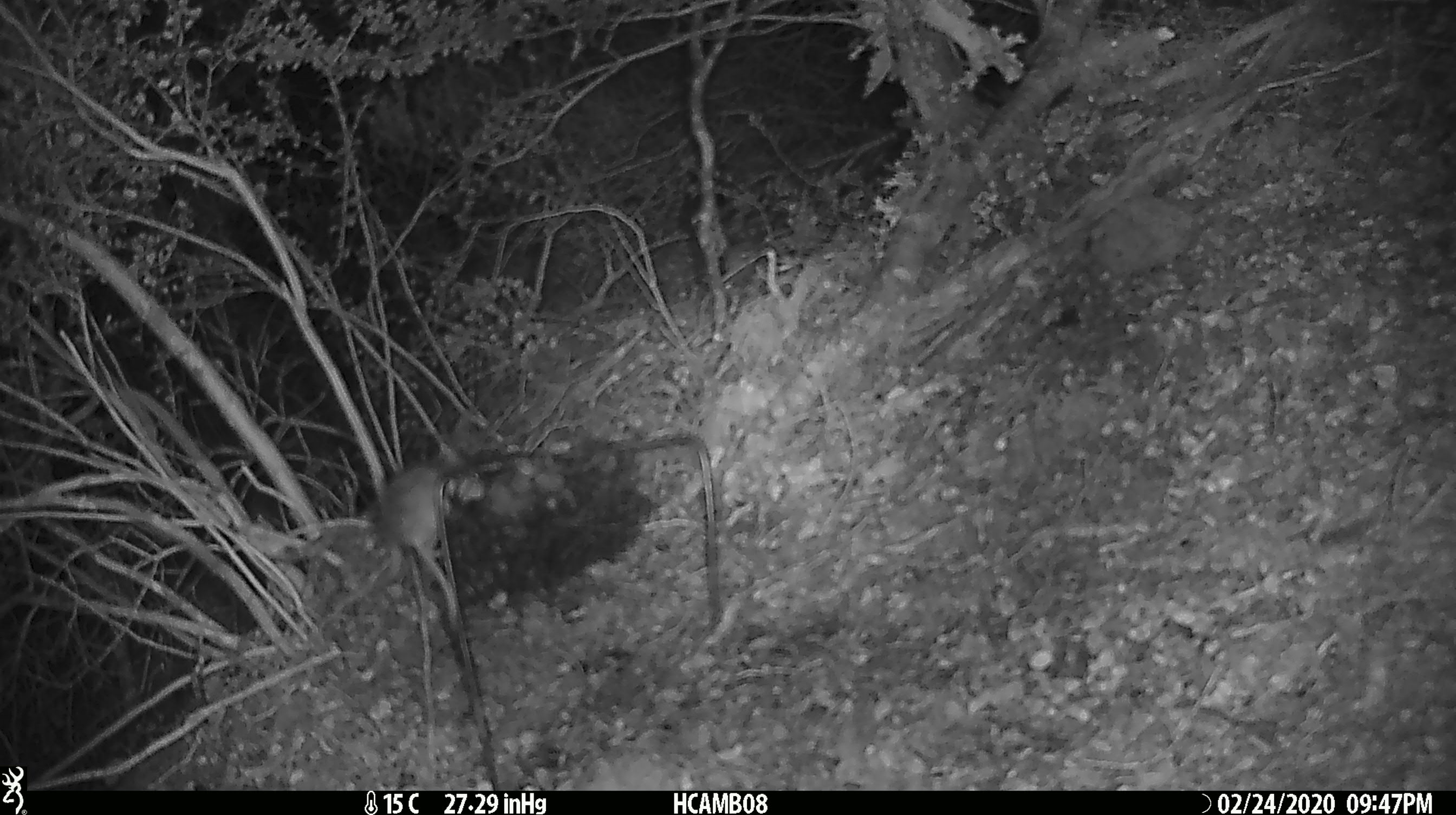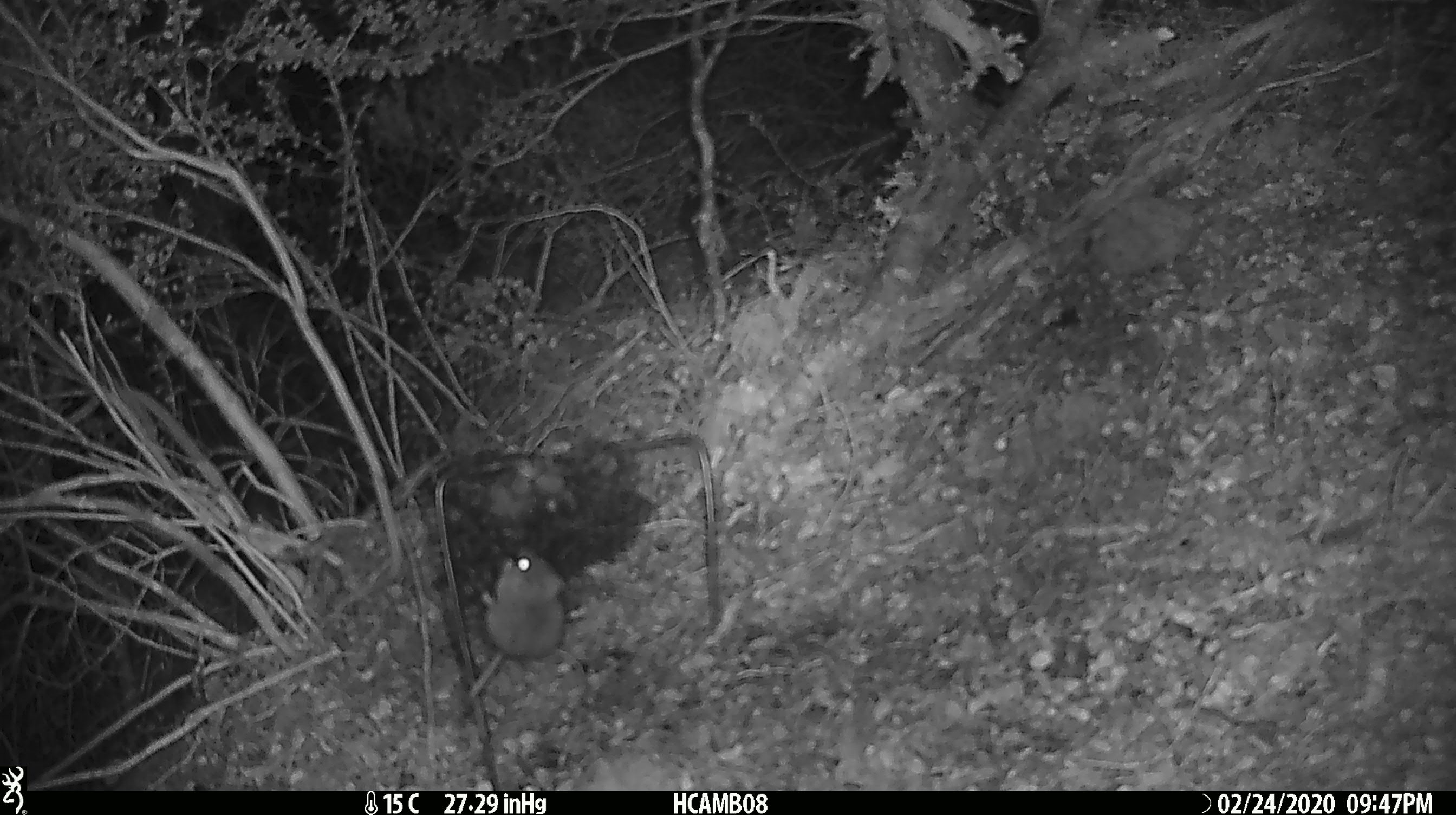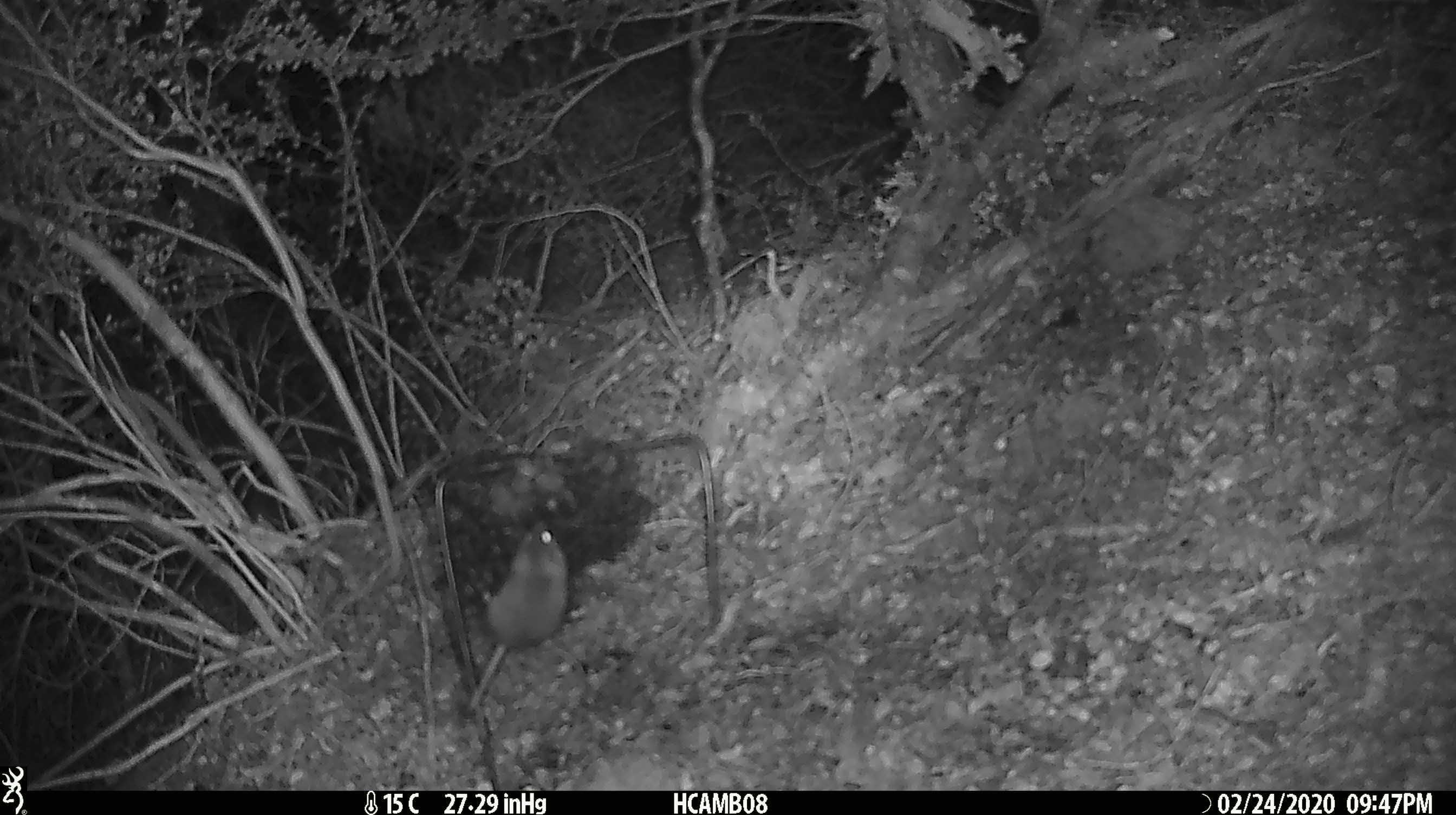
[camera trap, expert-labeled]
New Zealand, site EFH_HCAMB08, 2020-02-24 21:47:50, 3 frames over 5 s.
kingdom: Animalia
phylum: Chordata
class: Mammalia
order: Rodentia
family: Muridae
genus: Mus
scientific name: Mus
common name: mouse